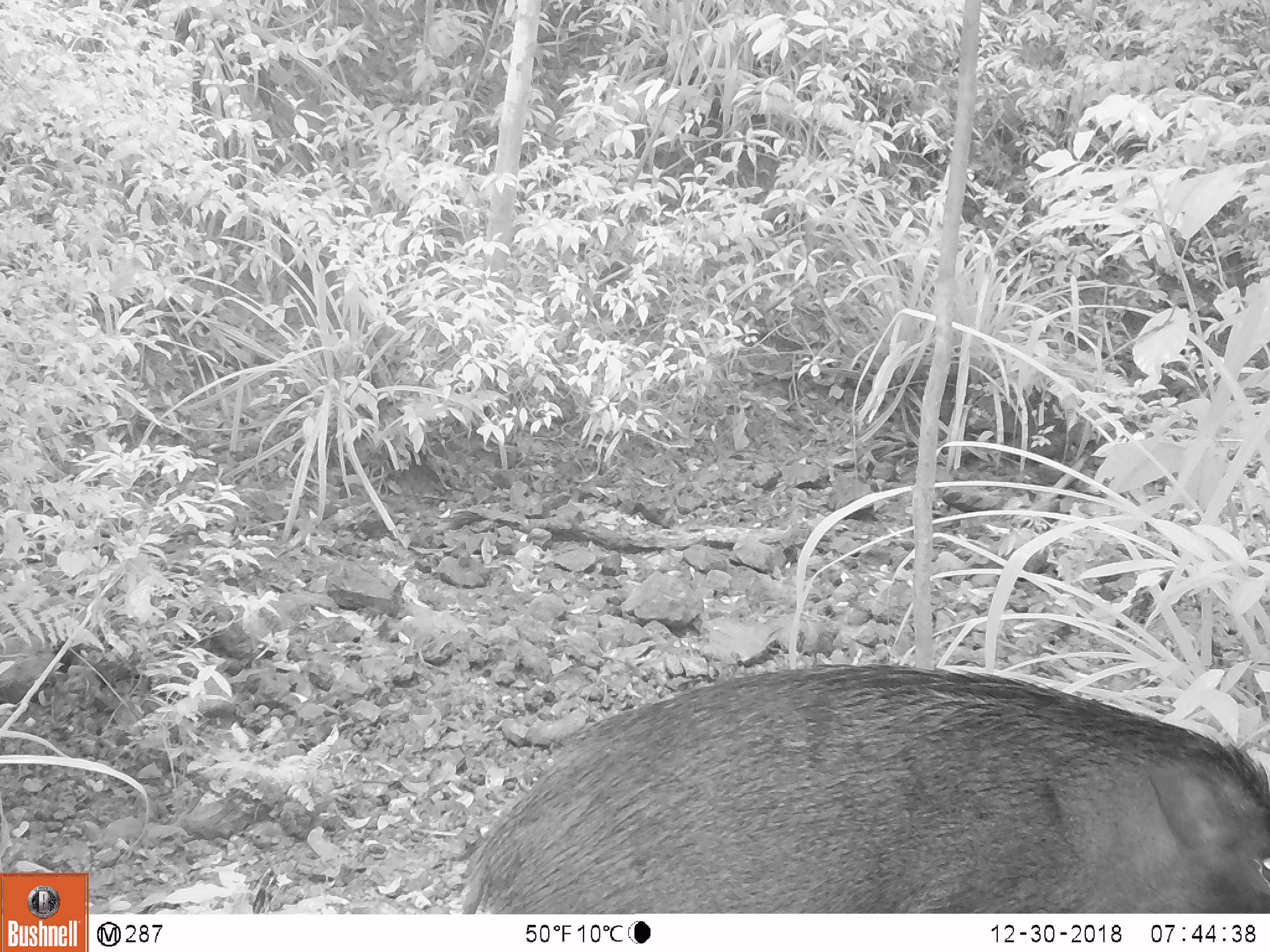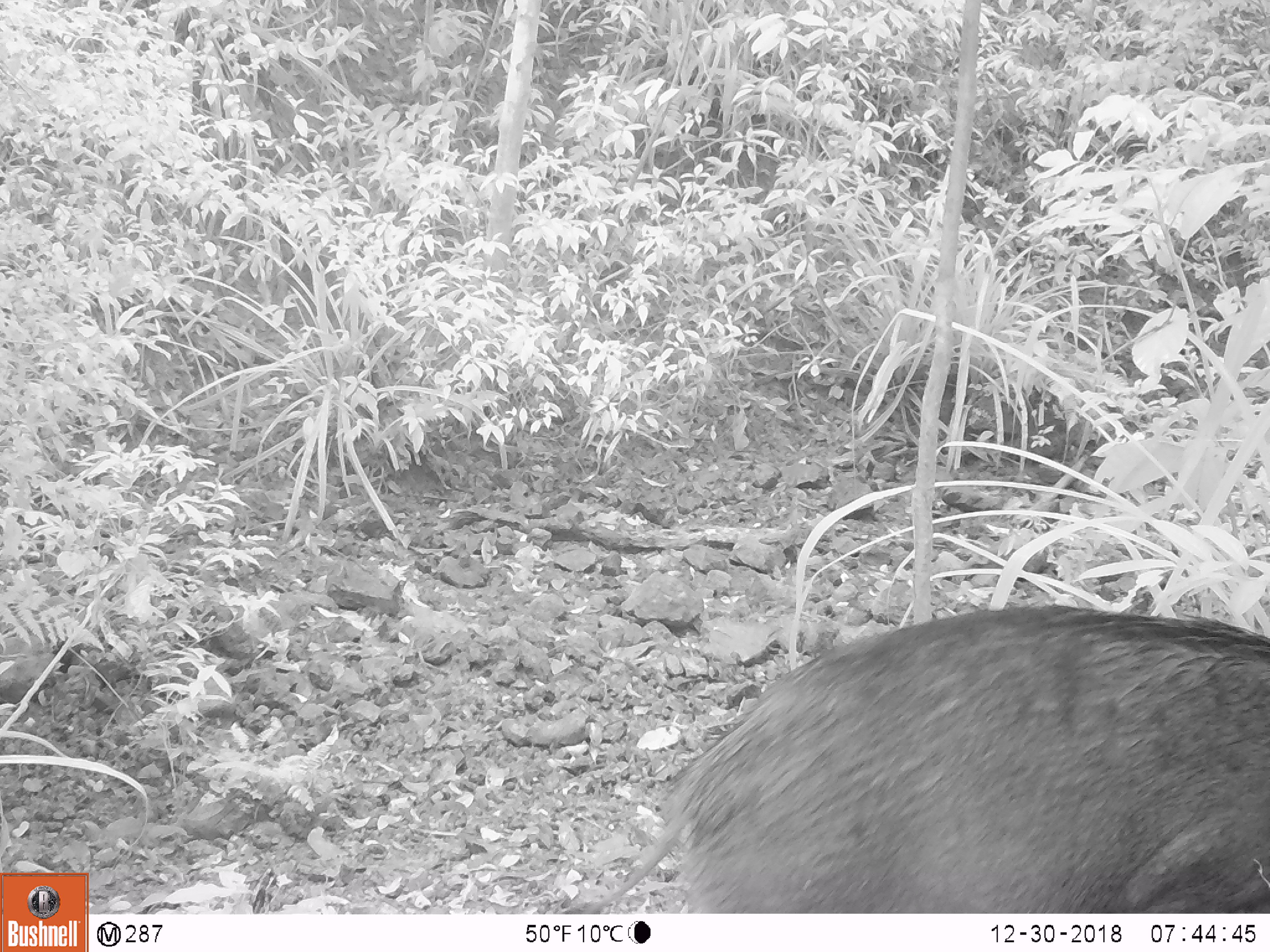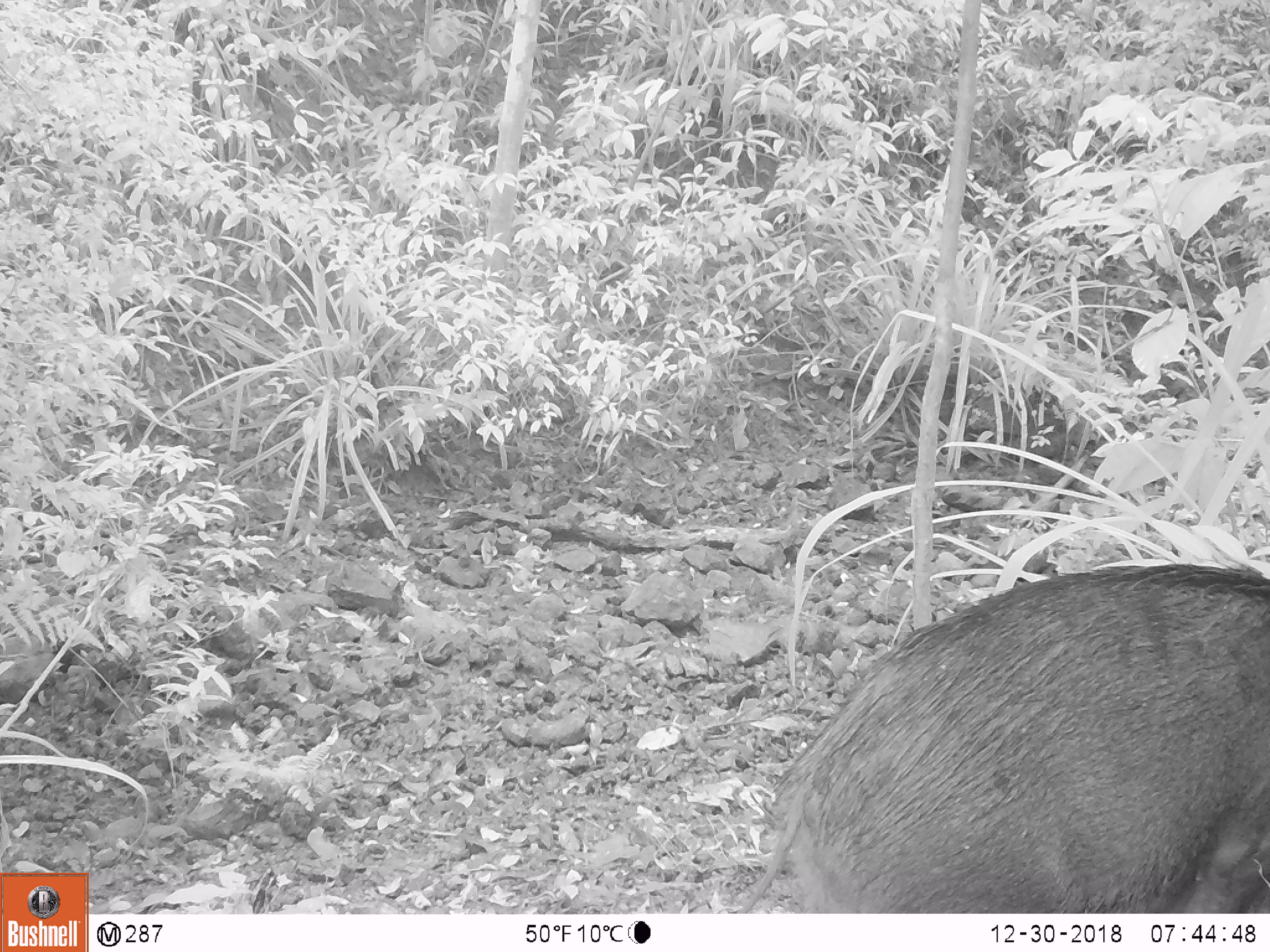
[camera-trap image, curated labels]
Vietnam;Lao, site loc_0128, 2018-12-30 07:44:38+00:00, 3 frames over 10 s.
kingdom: Animalia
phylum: Chordata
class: Mammalia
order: Artiodactyla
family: Suidae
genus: Sus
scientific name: Sus scrofa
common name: eurasian wild pig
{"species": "eurasian wild pig (Sus scrofa)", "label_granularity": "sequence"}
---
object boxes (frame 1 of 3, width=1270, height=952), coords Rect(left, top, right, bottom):
eurasian wild pig: Rect(453, 663, 1270, 914)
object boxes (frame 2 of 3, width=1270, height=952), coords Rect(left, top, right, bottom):
eurasian wild pig: Rect(563, 602, 1270, 914)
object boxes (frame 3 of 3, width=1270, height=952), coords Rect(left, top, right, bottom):
eurasian wild pig: Rect(733, 561, 1270, 913)